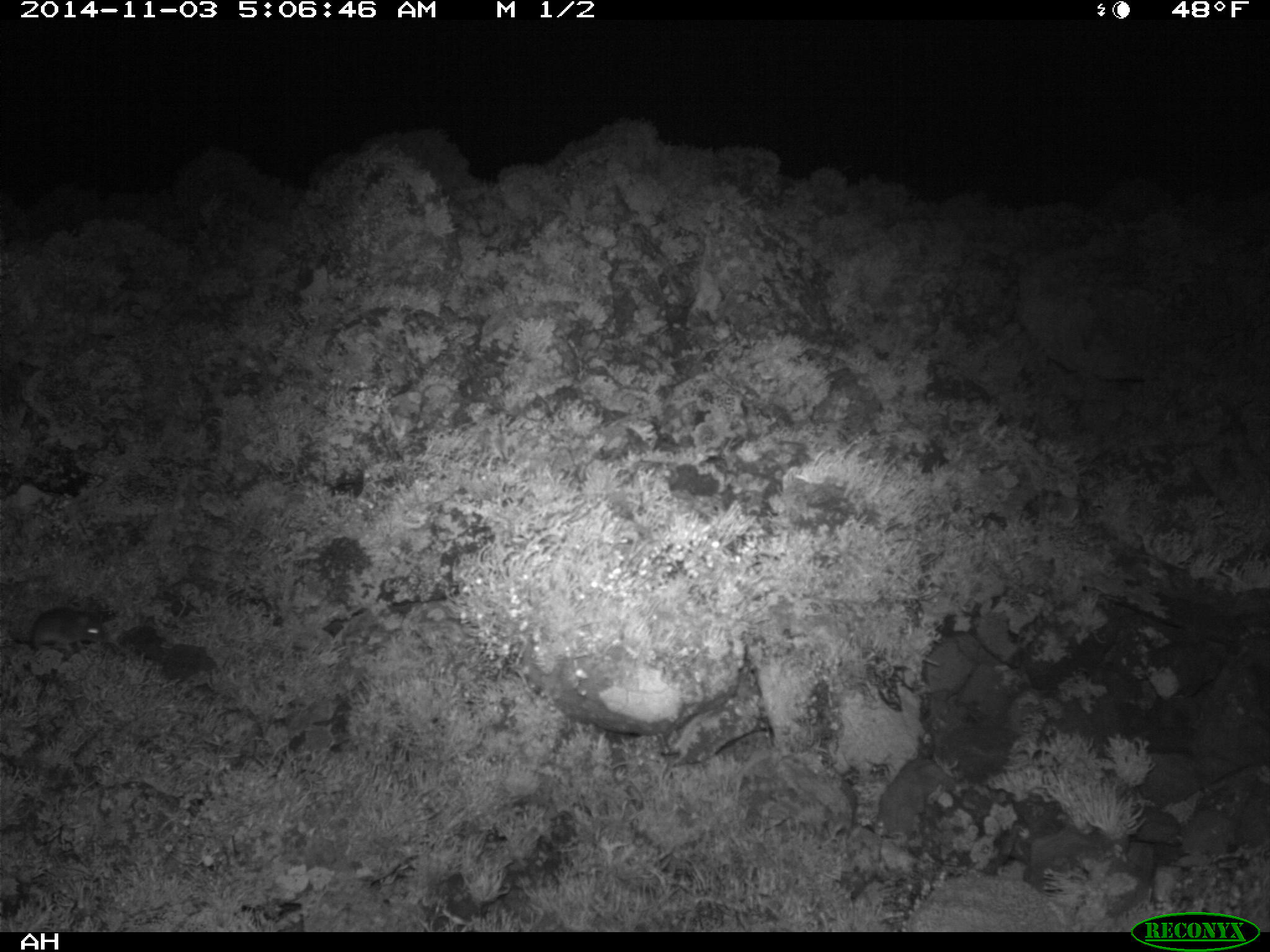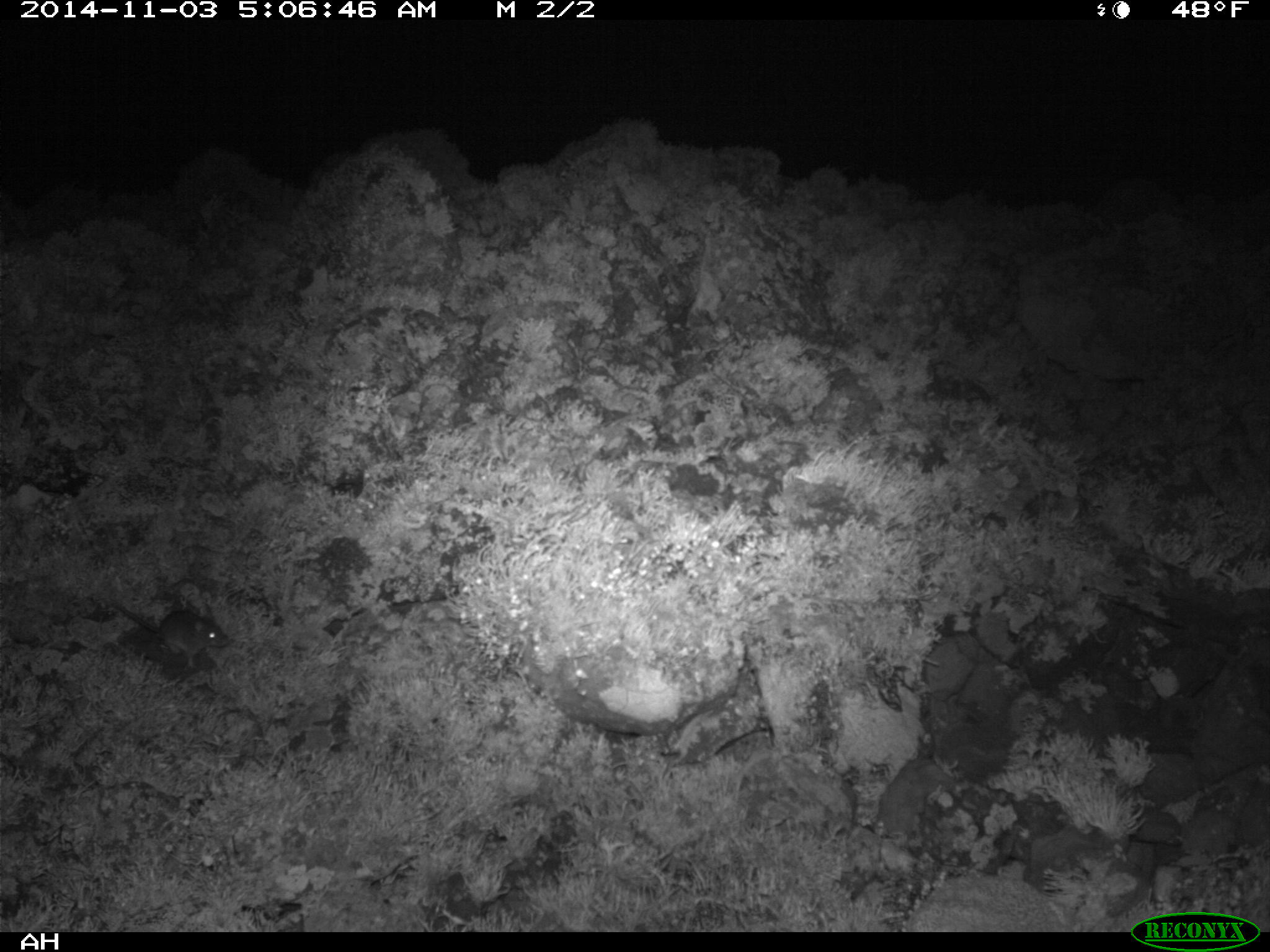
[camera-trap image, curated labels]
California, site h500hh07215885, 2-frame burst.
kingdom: Animalia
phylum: Chordata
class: Mammalia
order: Rodentia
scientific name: Rodentia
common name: rodent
Rodent (Rodentia).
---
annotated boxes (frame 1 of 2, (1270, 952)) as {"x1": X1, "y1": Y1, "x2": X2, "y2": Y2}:
rodent: {"x1": 8, "y1": 606, "x2": 104, "y2": 649}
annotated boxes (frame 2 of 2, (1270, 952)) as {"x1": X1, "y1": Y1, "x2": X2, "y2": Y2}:
rodent: {"x1": 111, "y1": 601, "x2": 231, "y2": 671}